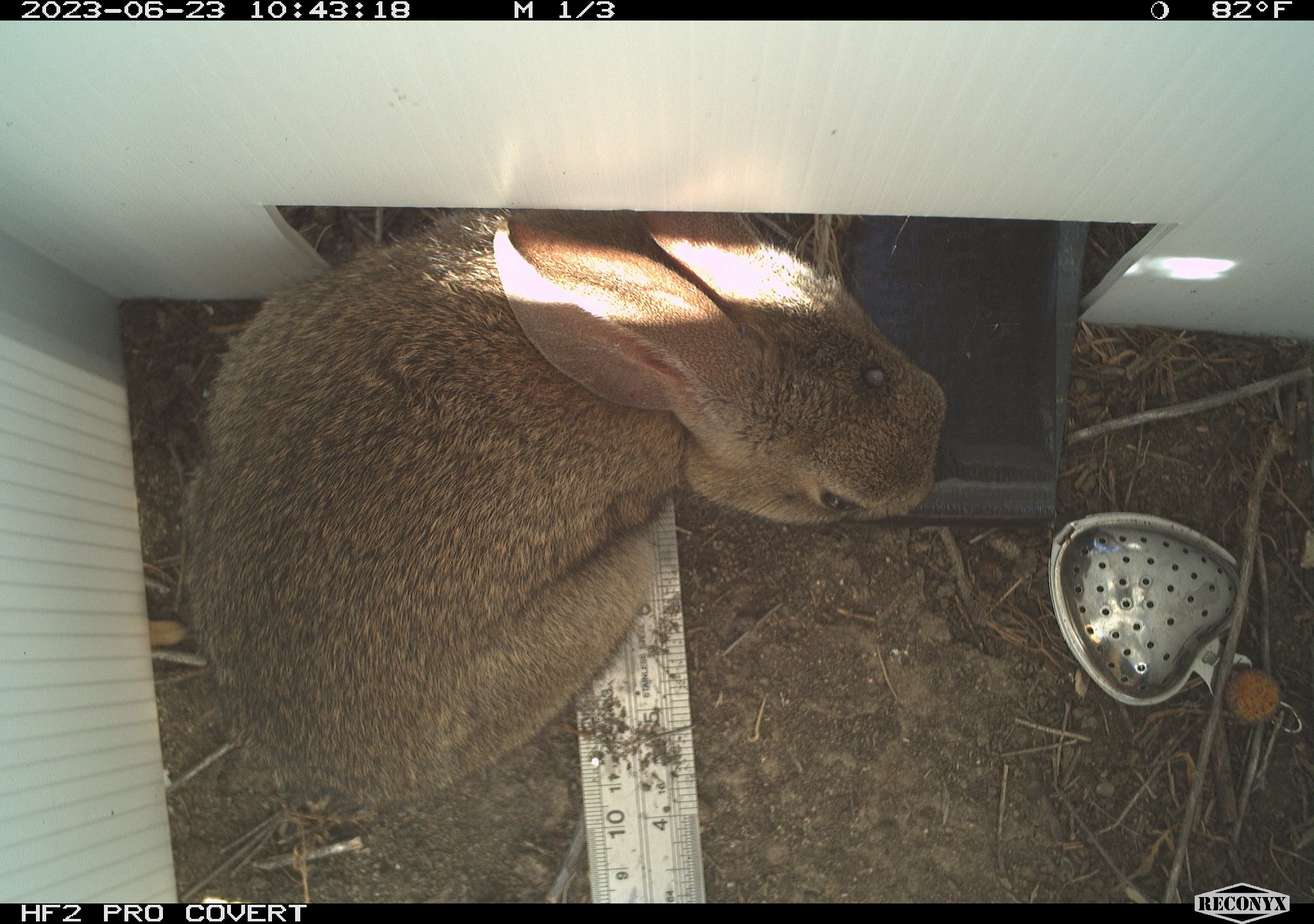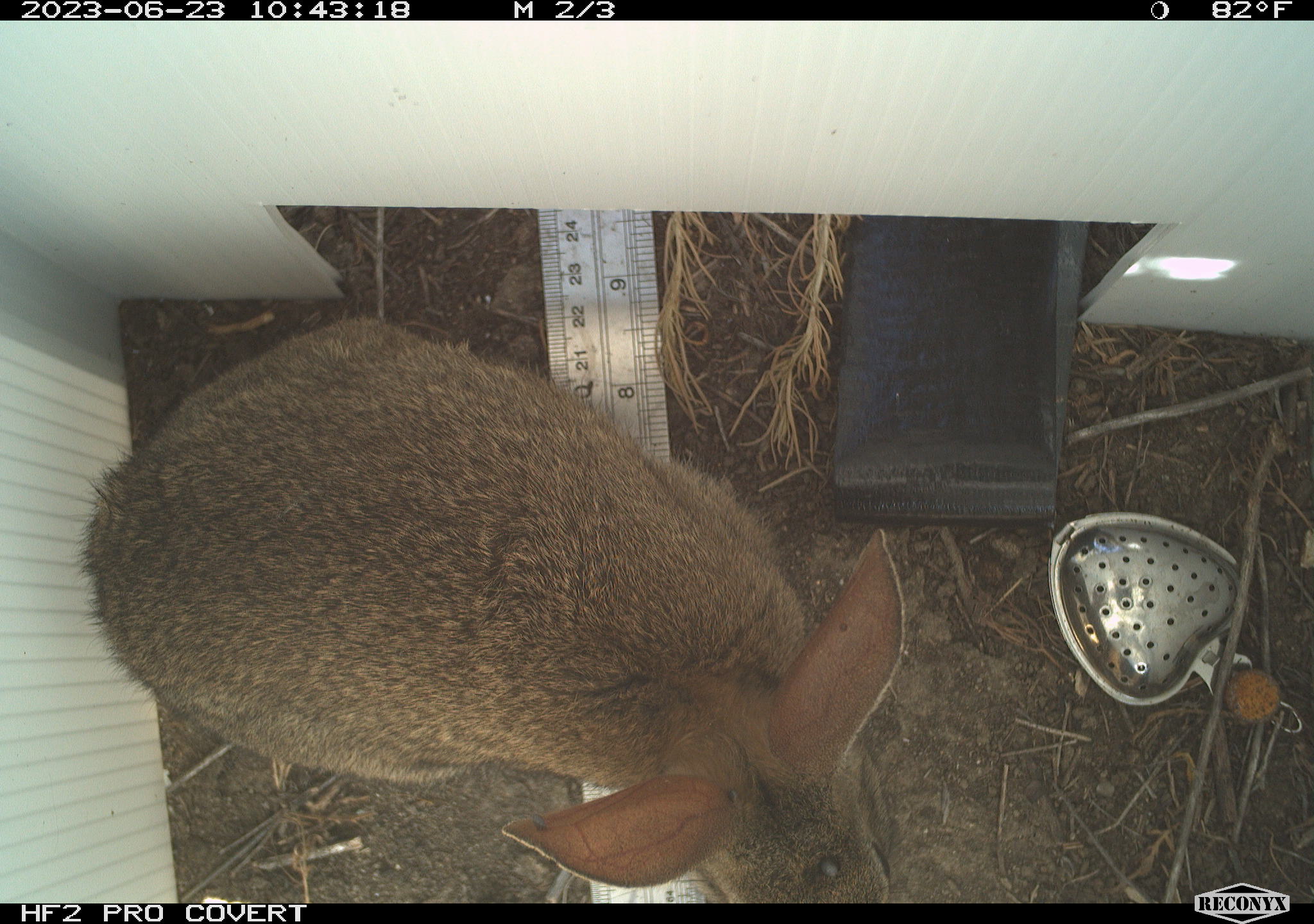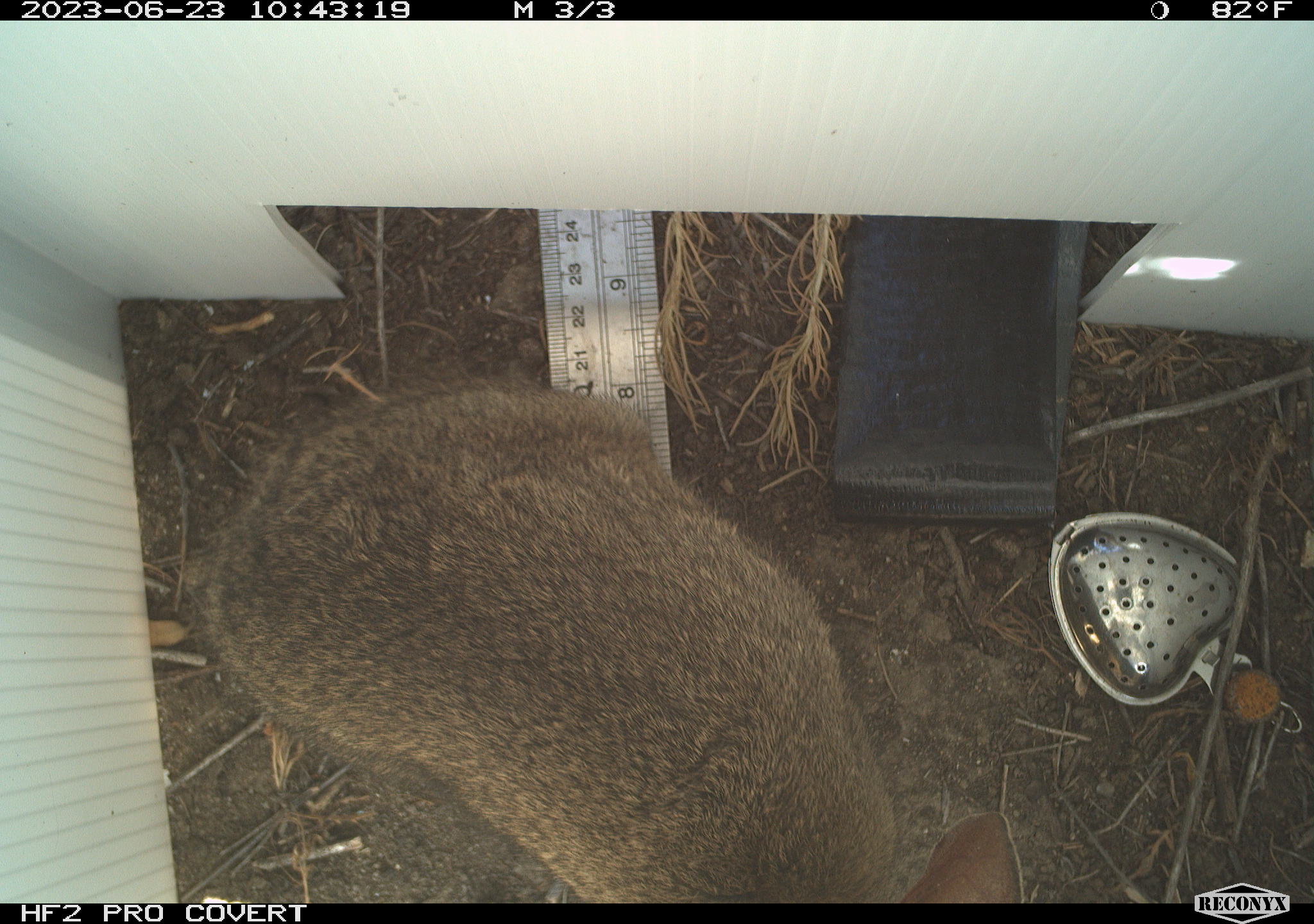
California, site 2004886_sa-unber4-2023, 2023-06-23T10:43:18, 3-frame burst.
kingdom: Animalia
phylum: Chordata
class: Mammalia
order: Lagomorpha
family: Leporidae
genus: Sylvilagus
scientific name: Sylvilagus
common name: cottontail rabbits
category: sylvilagus species